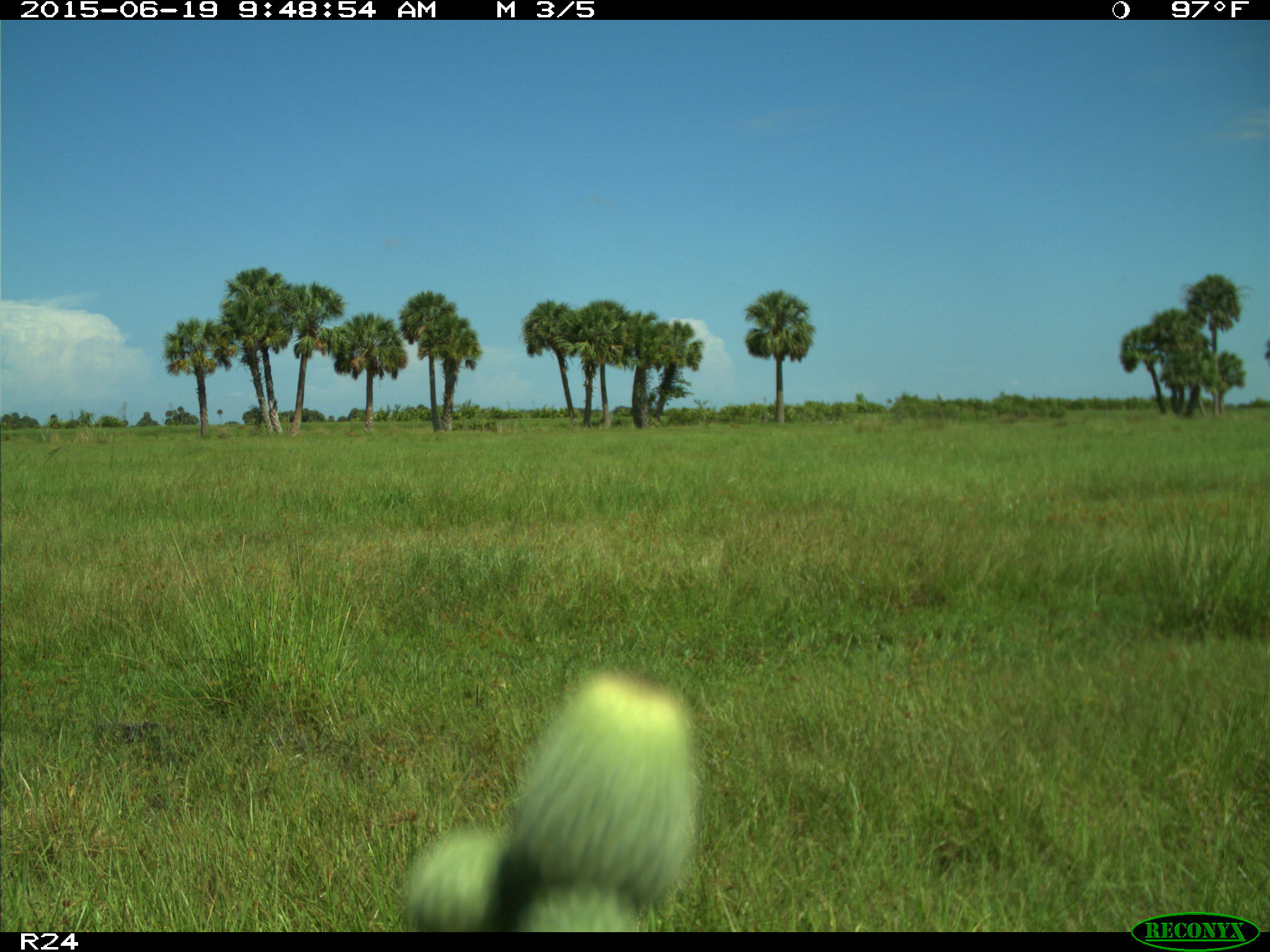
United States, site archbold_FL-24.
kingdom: Animalia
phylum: Chordata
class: Mammalia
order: Artiodactyla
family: Bovidae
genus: Bos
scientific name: Bos taurus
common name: domestic cow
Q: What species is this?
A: Bos taurus (domestic cow).